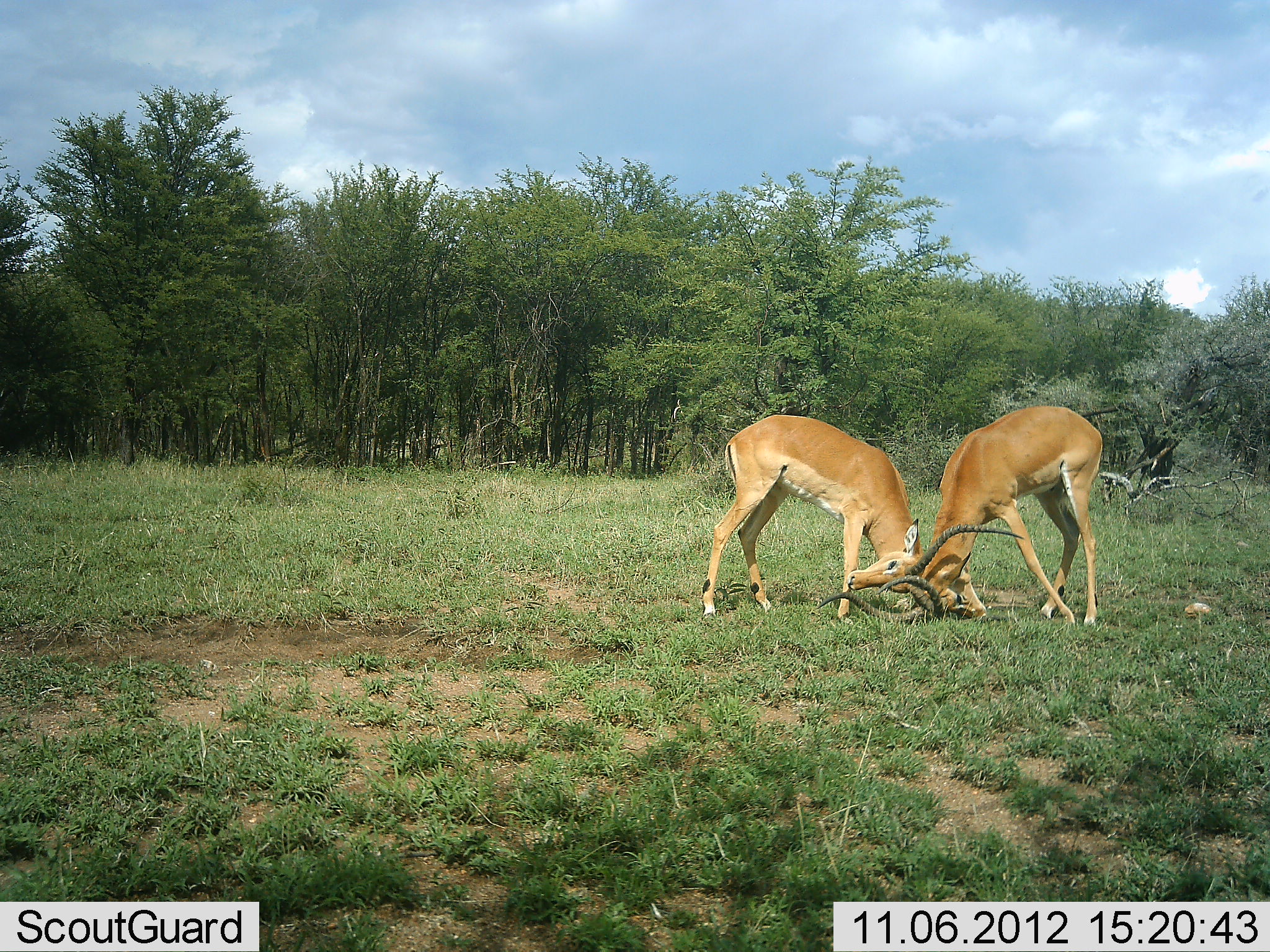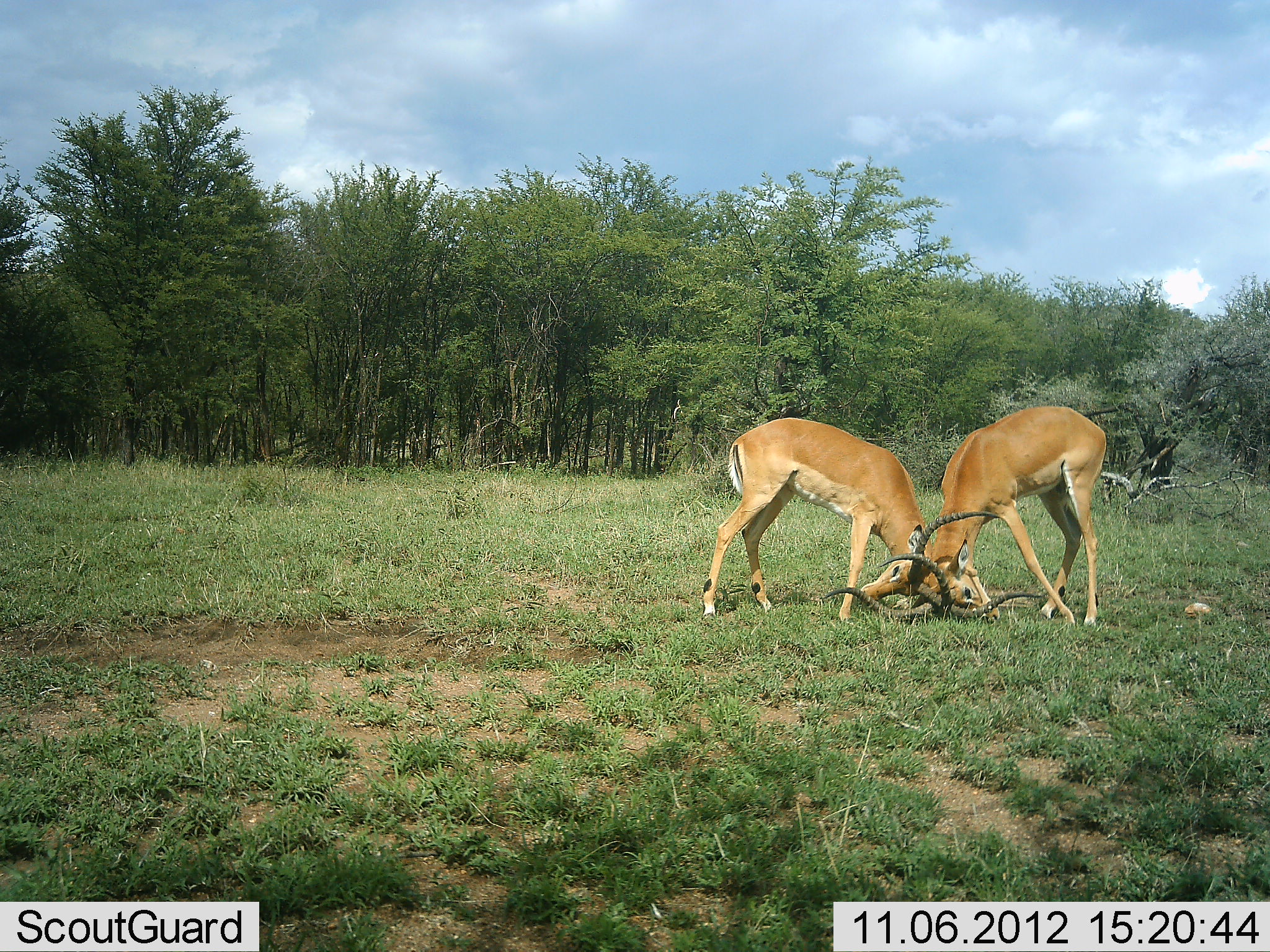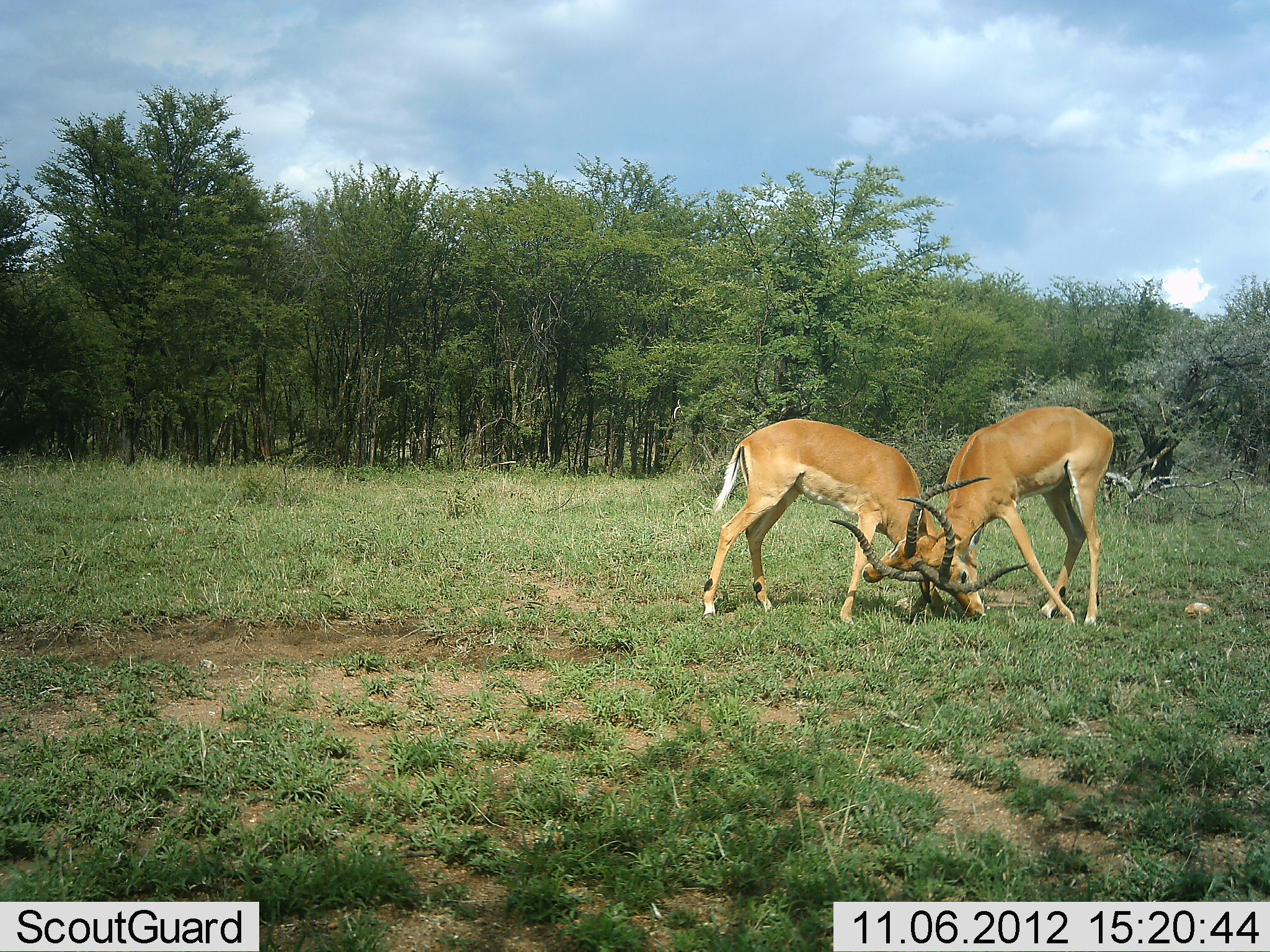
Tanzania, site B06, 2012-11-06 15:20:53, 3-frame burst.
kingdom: Animalia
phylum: Chordata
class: Mammalia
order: Artiodactyla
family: Bovidae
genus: Aepyceros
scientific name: Aepyceros melampus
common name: impala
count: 2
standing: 10%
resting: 0%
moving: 0%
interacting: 100%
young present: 0%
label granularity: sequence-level